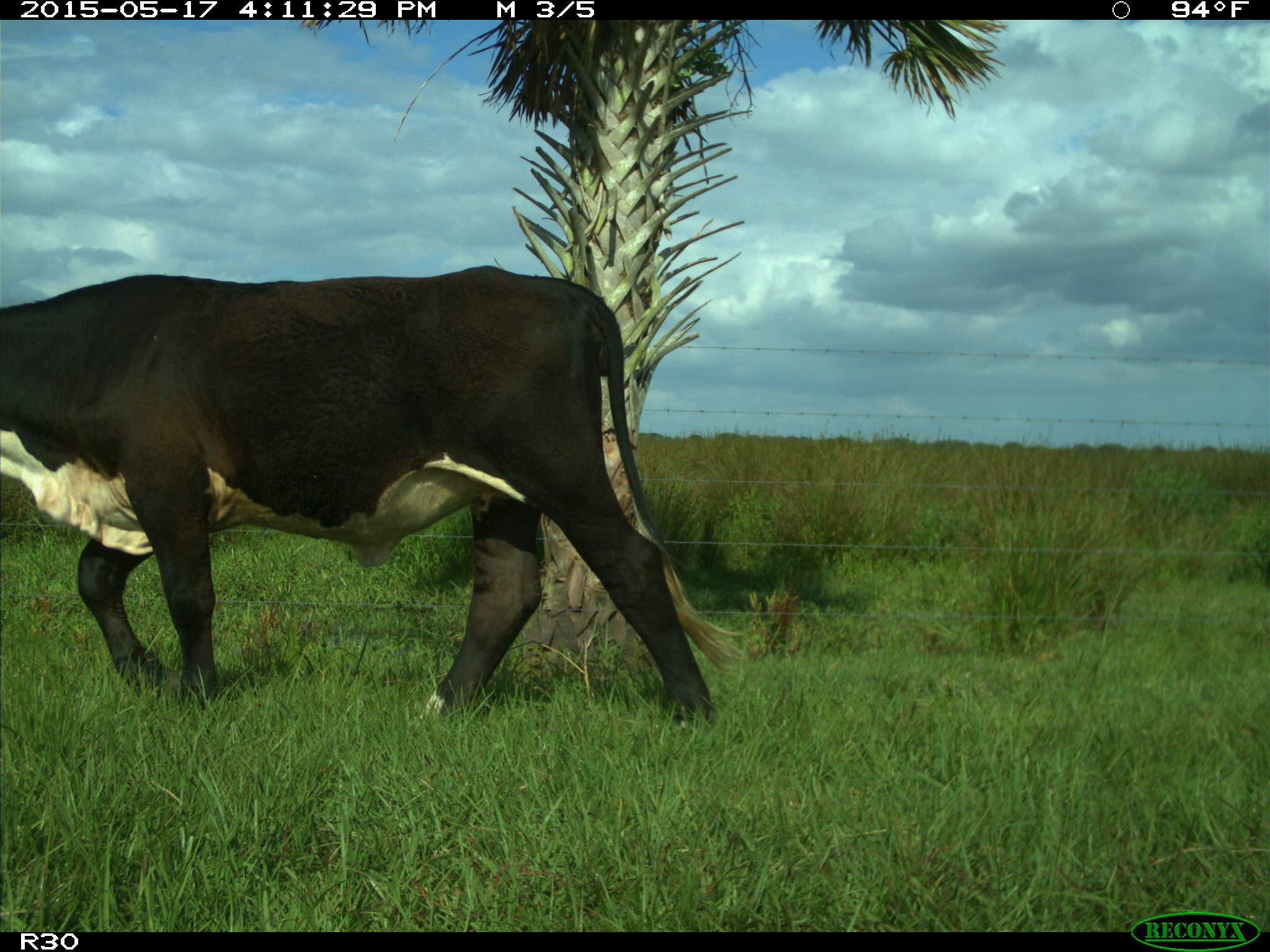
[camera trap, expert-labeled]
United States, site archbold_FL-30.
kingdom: Animalia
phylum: Chordata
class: Mammalia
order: Artiodactyla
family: Bovidae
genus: Bos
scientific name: Bos taurus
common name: domestic cow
Bos taurus (domestic cow).